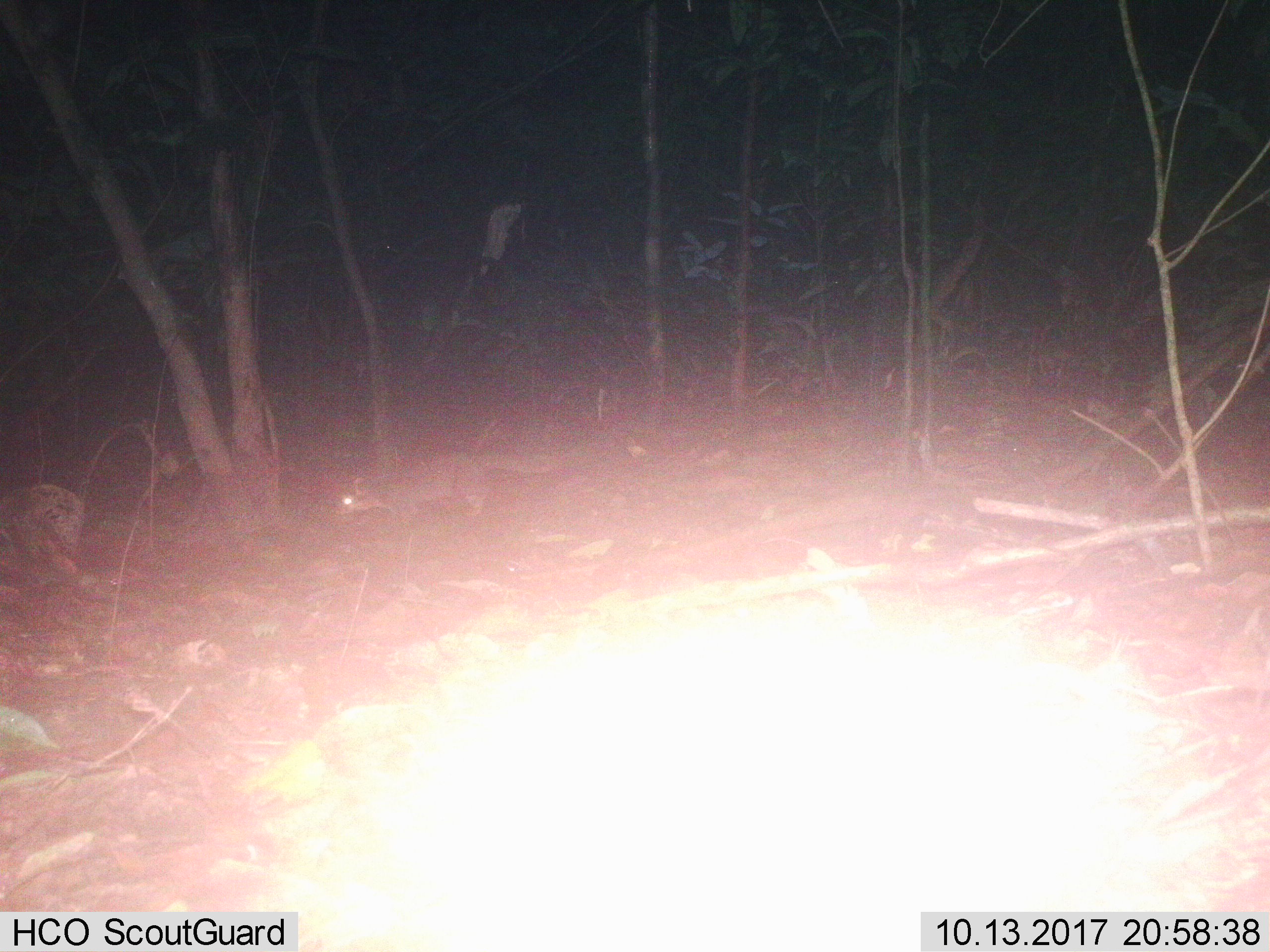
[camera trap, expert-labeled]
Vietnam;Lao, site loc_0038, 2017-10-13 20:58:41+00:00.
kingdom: Animalia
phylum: Chordata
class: Mammalia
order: Carnivora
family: Mustelidae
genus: Melogale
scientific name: Melogale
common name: ferret badger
Ferret badger (Melogale). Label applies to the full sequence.